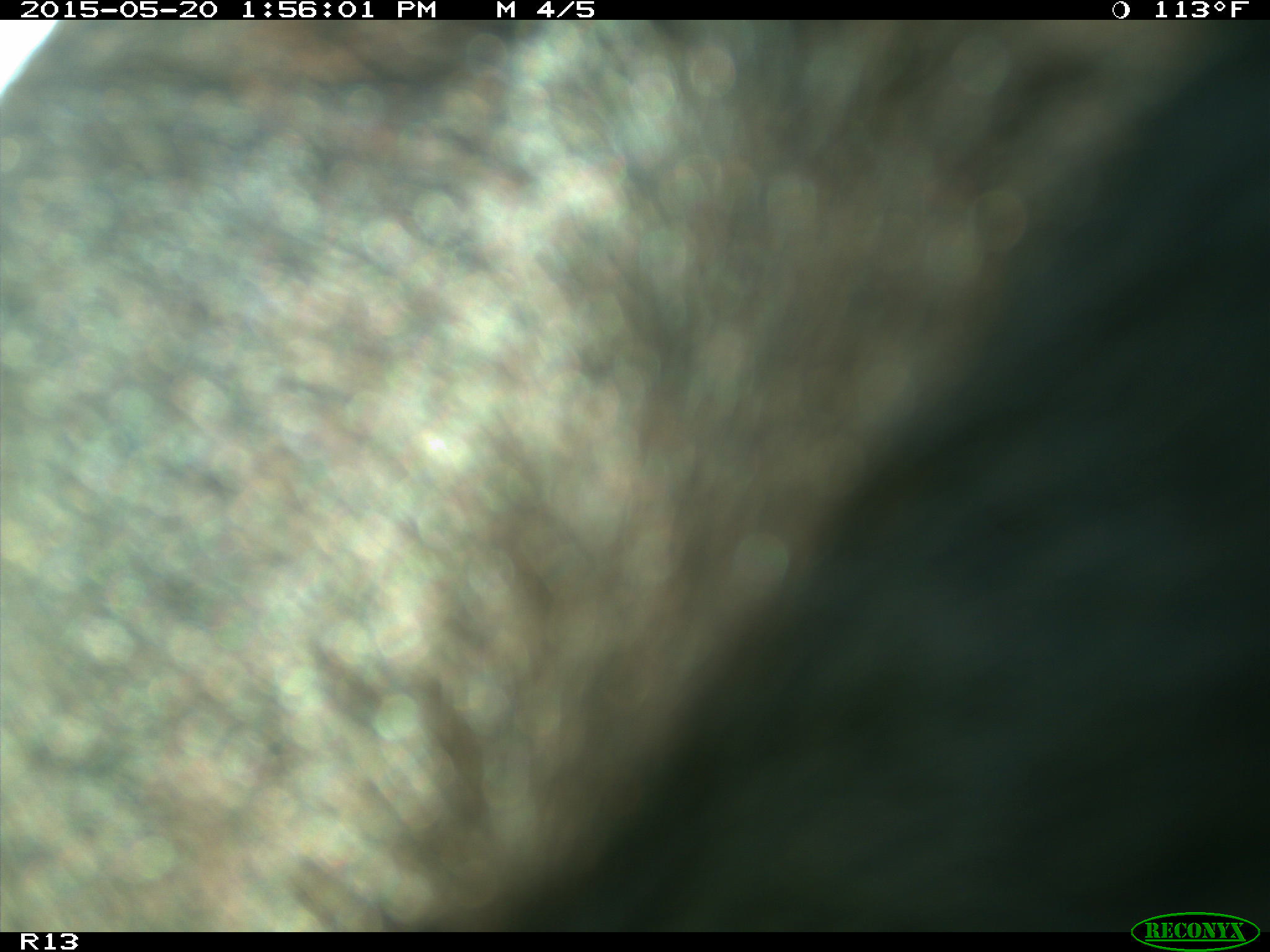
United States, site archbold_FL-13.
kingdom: Animalia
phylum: Chordata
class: Mammalia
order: Artiodactyla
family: Bovidae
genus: Bos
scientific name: Bos taurus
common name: domestic cow